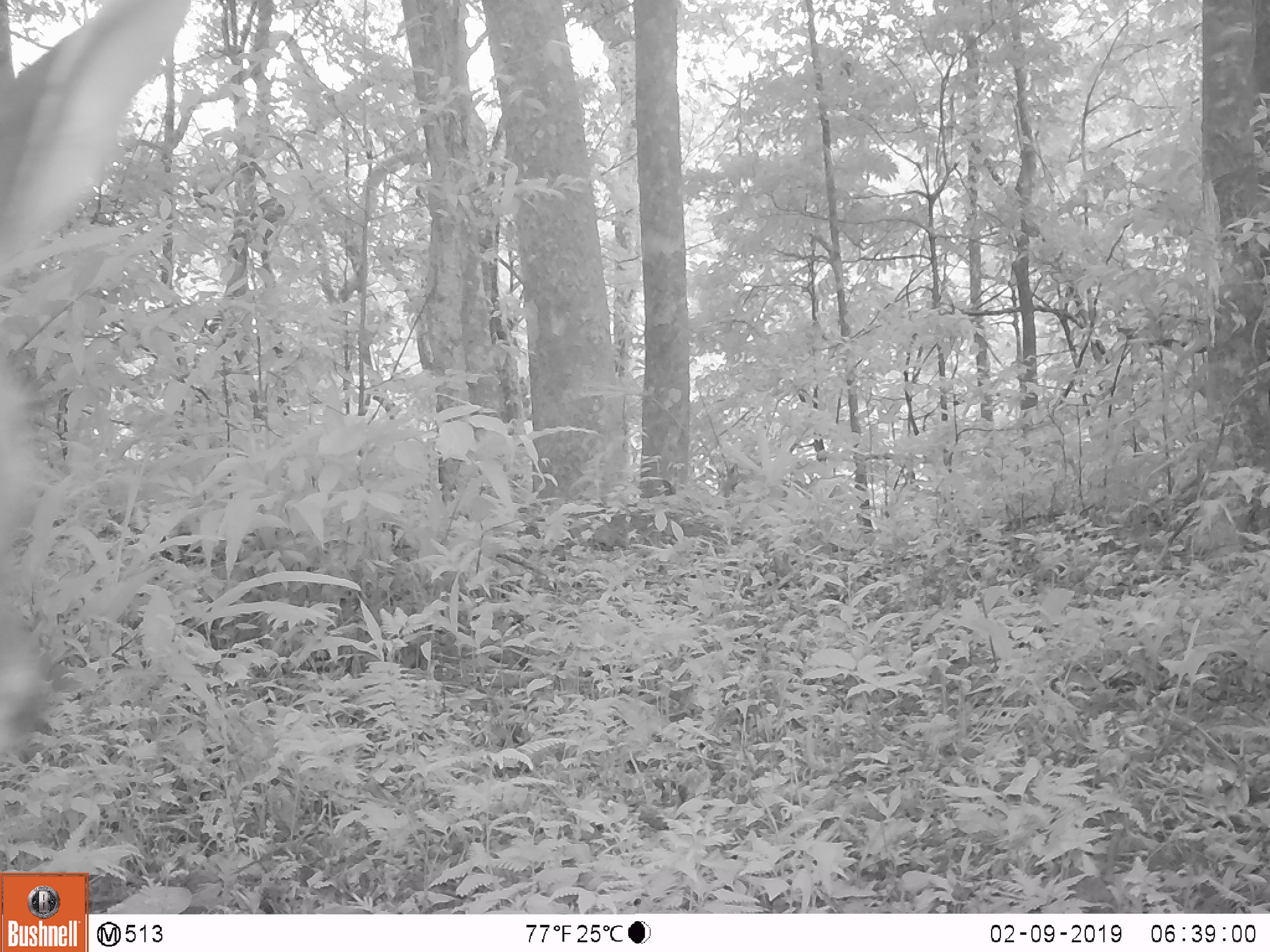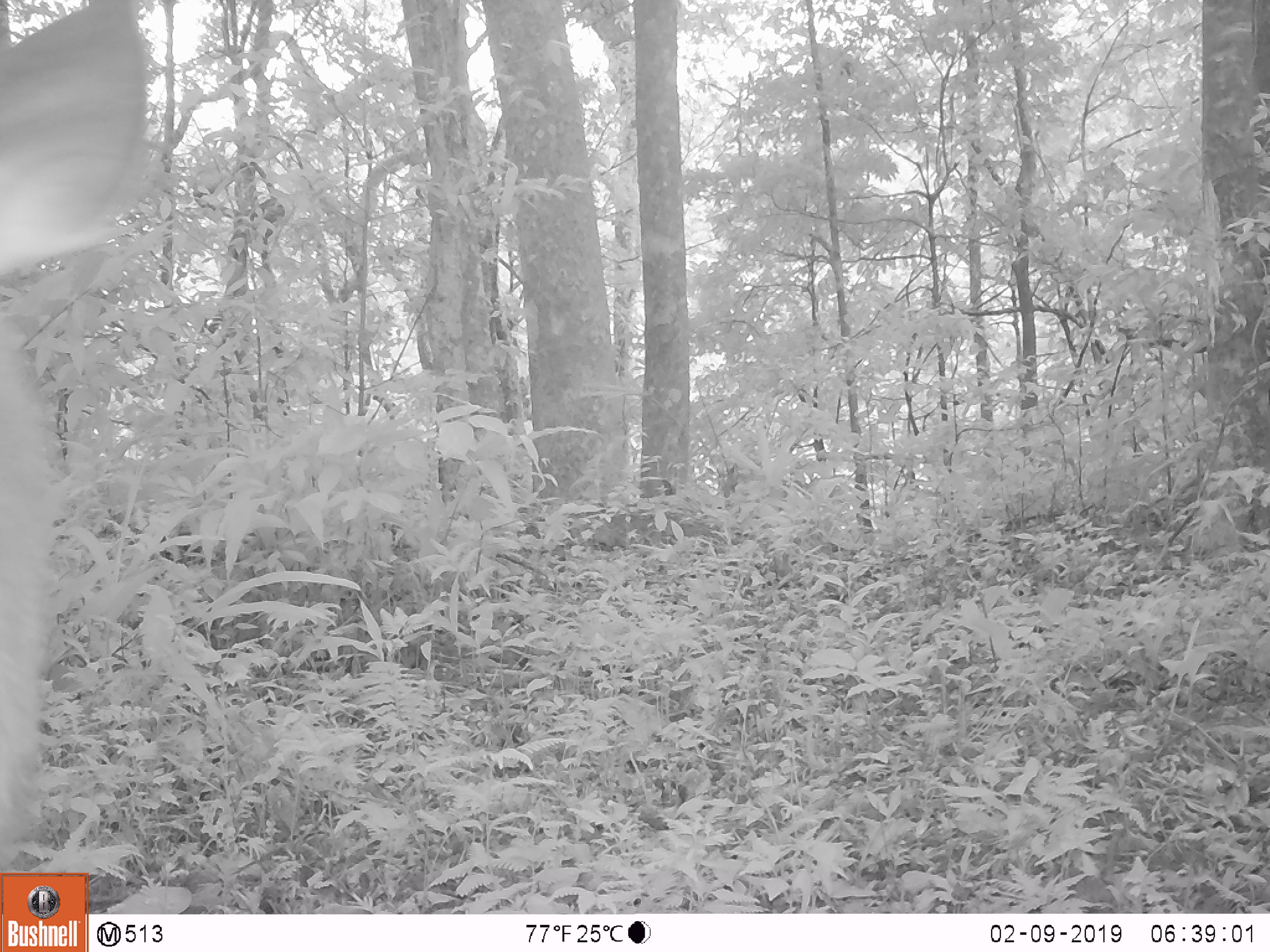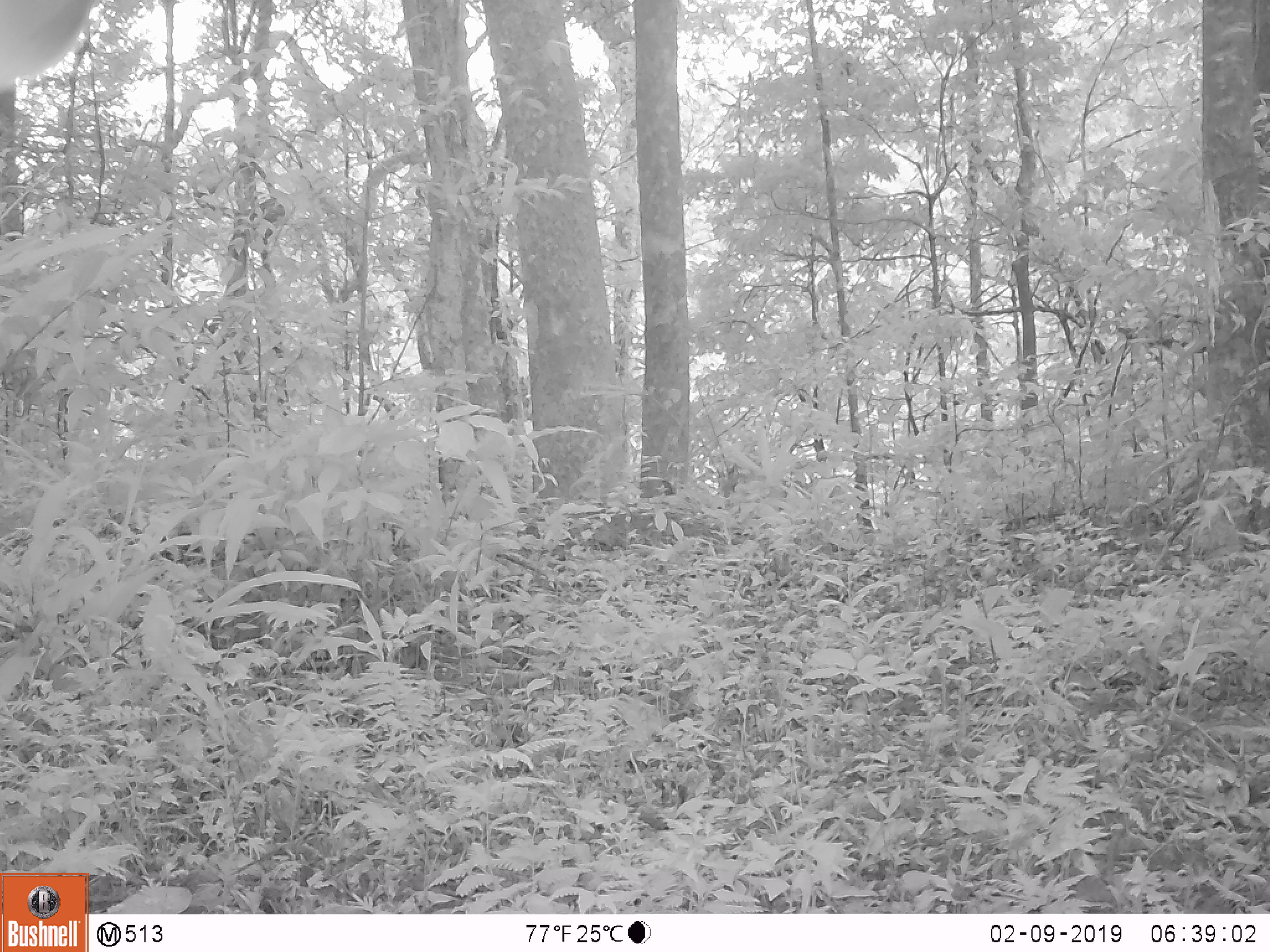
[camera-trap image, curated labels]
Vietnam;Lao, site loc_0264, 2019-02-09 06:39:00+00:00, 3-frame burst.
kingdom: Animalia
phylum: Chordata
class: Mammalia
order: Artiodactyla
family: Cervidae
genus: Rusa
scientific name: Rusa unicolor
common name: sambar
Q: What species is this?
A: Sambar (Rusa unicolor).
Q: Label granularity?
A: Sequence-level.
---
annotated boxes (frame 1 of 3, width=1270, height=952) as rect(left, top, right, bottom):
sambar: rect(0, 0, 191, 774)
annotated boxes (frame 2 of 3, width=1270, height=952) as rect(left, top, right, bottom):
sambar: rect(0, 1, 148, 906)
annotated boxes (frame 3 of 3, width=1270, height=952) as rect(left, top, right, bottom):
sambar: rect(0, 0, 102, 93)